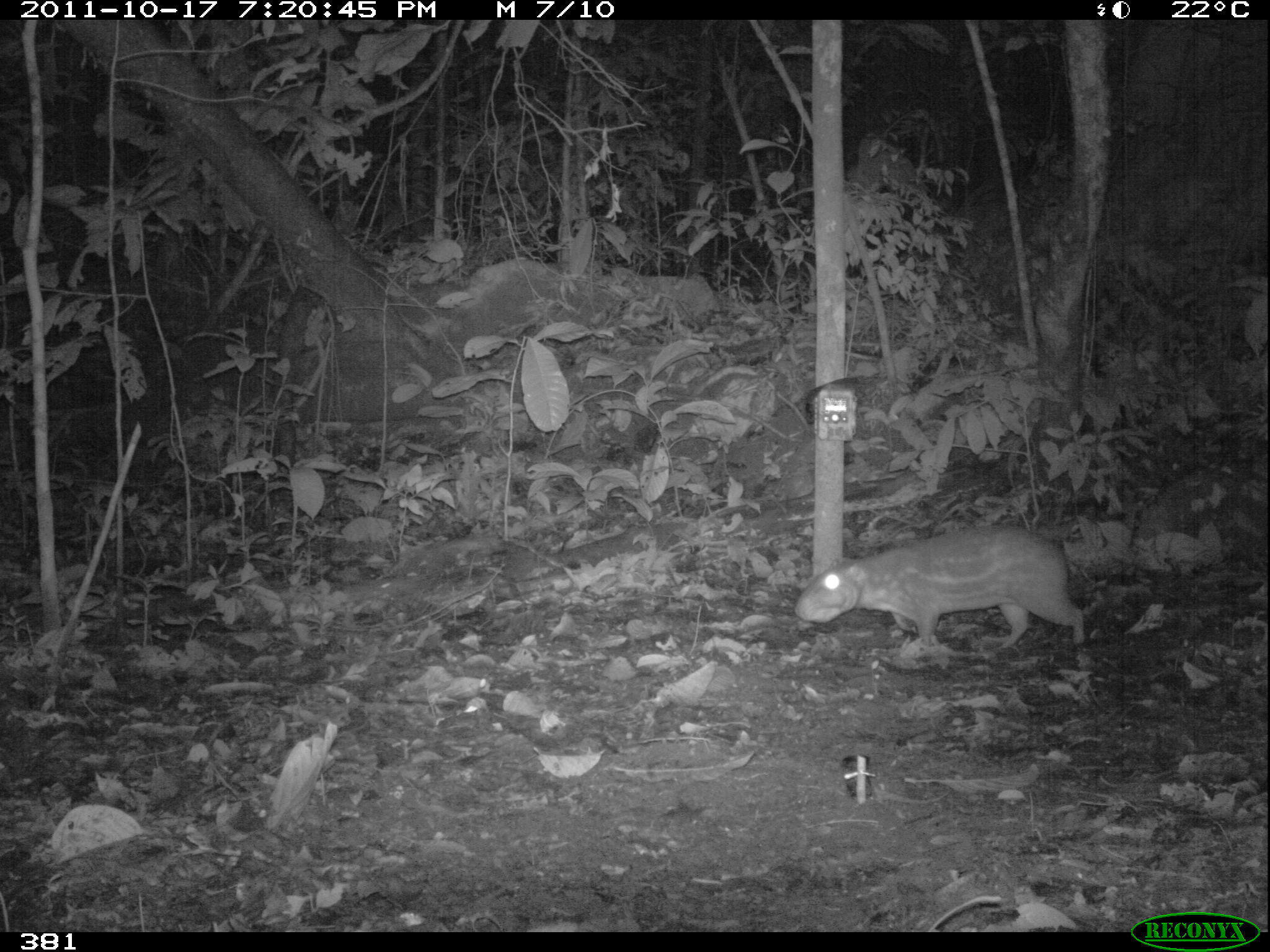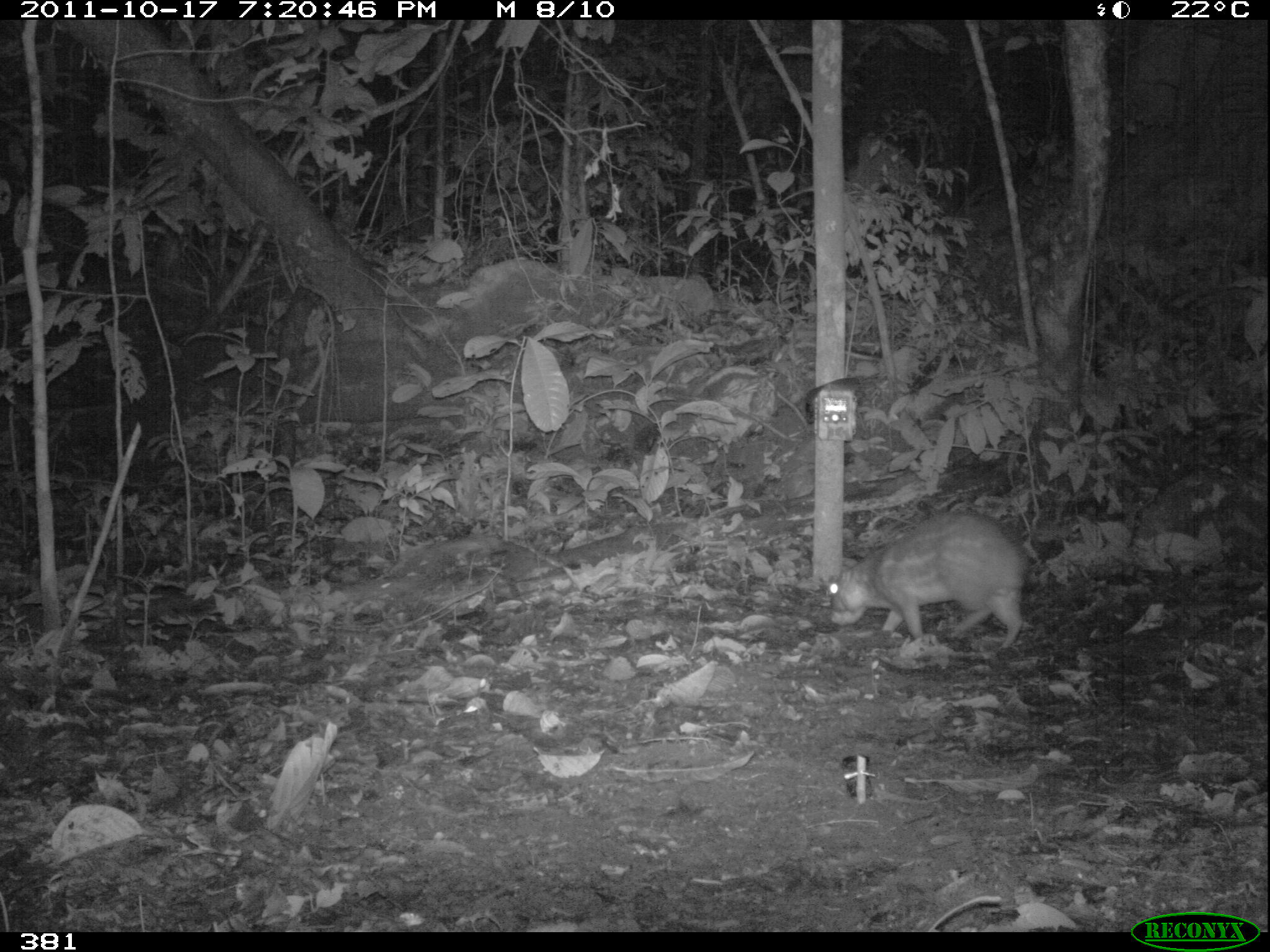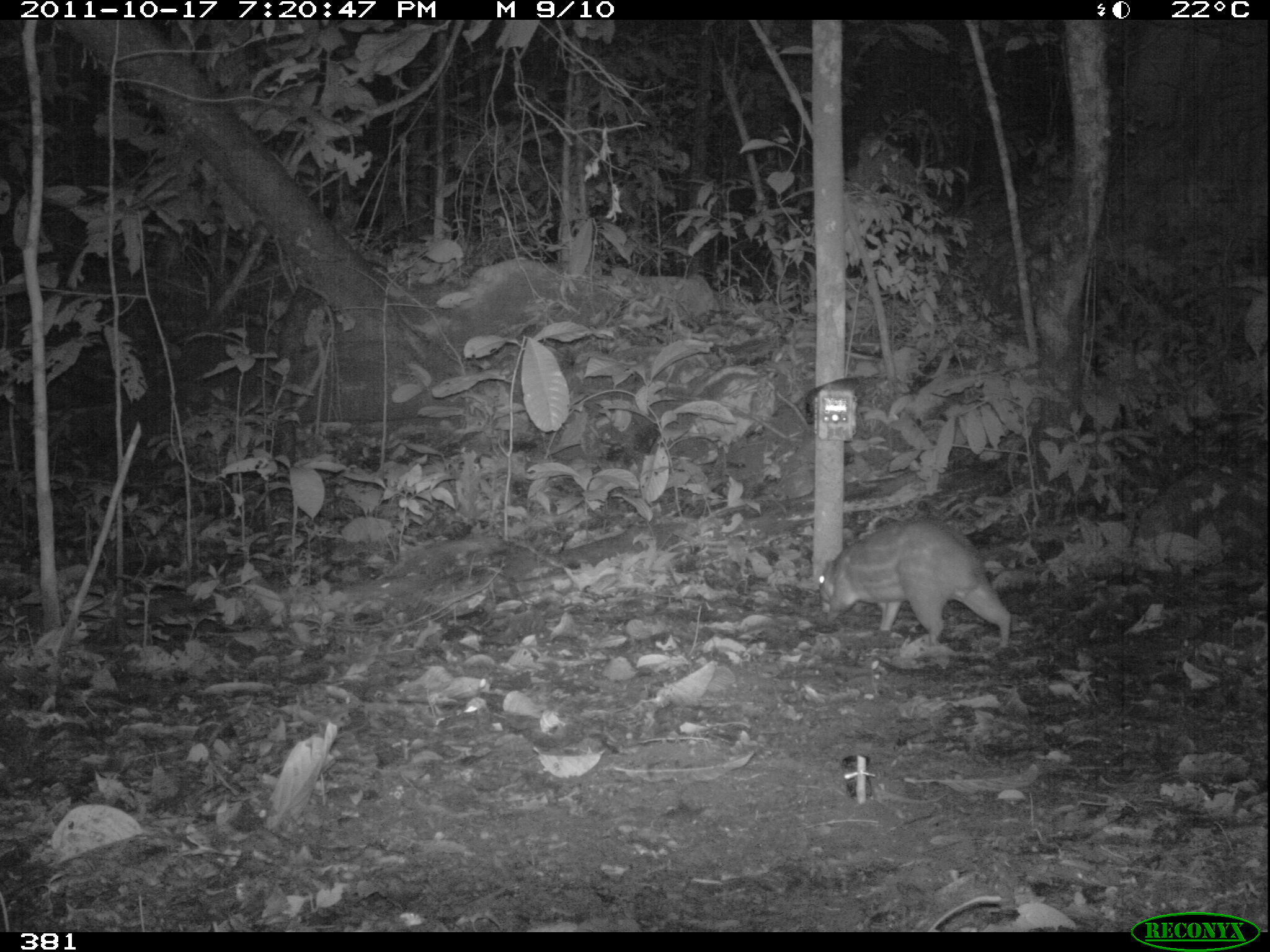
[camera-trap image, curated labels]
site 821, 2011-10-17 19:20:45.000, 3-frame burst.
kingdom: Animalia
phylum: Chordata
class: Mammalia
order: Rodentia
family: Cuniculidae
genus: Cuniculus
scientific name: Cuniculus paca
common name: spotted paca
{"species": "Cuniculus paca (spotted paca)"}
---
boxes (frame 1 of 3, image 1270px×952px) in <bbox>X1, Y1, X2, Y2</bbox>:
cuniculus paca: <bbox>793, 521, 1084, 650</bbox>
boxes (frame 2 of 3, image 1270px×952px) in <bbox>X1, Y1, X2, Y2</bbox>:
cuniculus paca: <bbox>827, 506, 1026, 645</bbox>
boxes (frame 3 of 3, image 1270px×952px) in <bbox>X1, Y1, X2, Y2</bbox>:
cuniculus paca: <bbox>817, 517, 1010, 646</bbox>